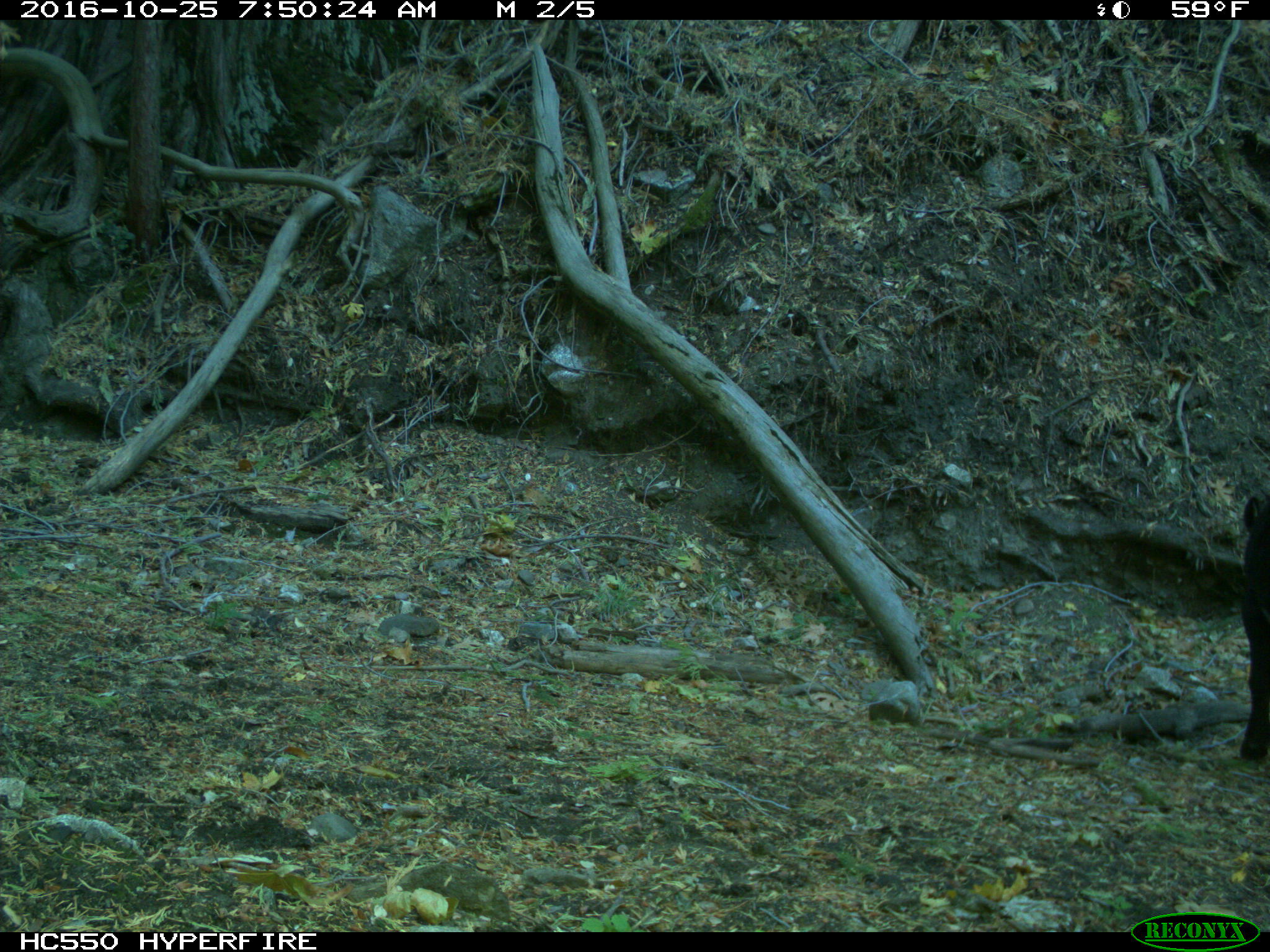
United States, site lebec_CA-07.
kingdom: Animalia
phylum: Chordata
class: Mammalia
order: Artiodactyla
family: Bovidae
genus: Bos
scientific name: Bos taurus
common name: domestic cow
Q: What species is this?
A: Bos taurus (domestic cow).